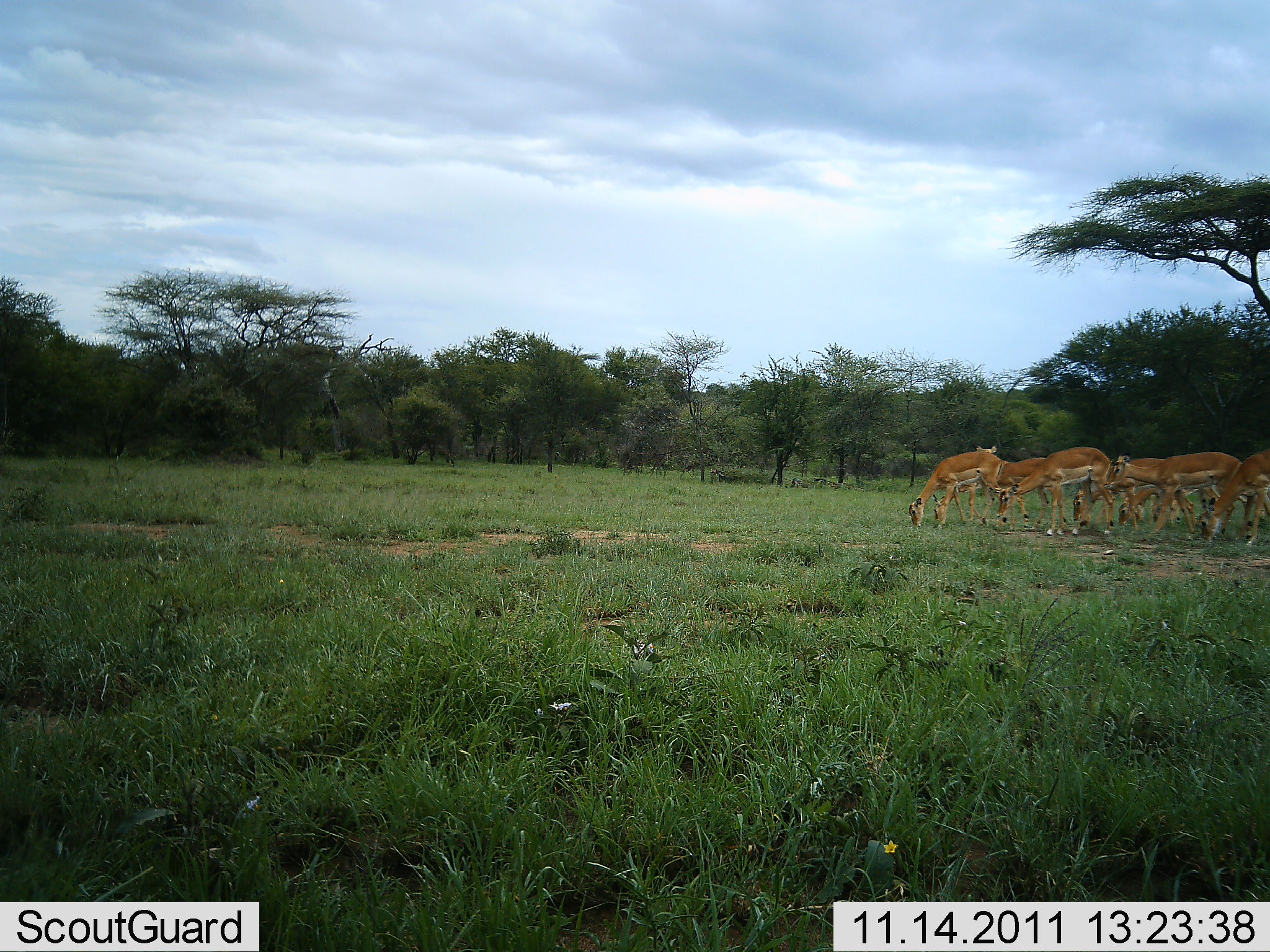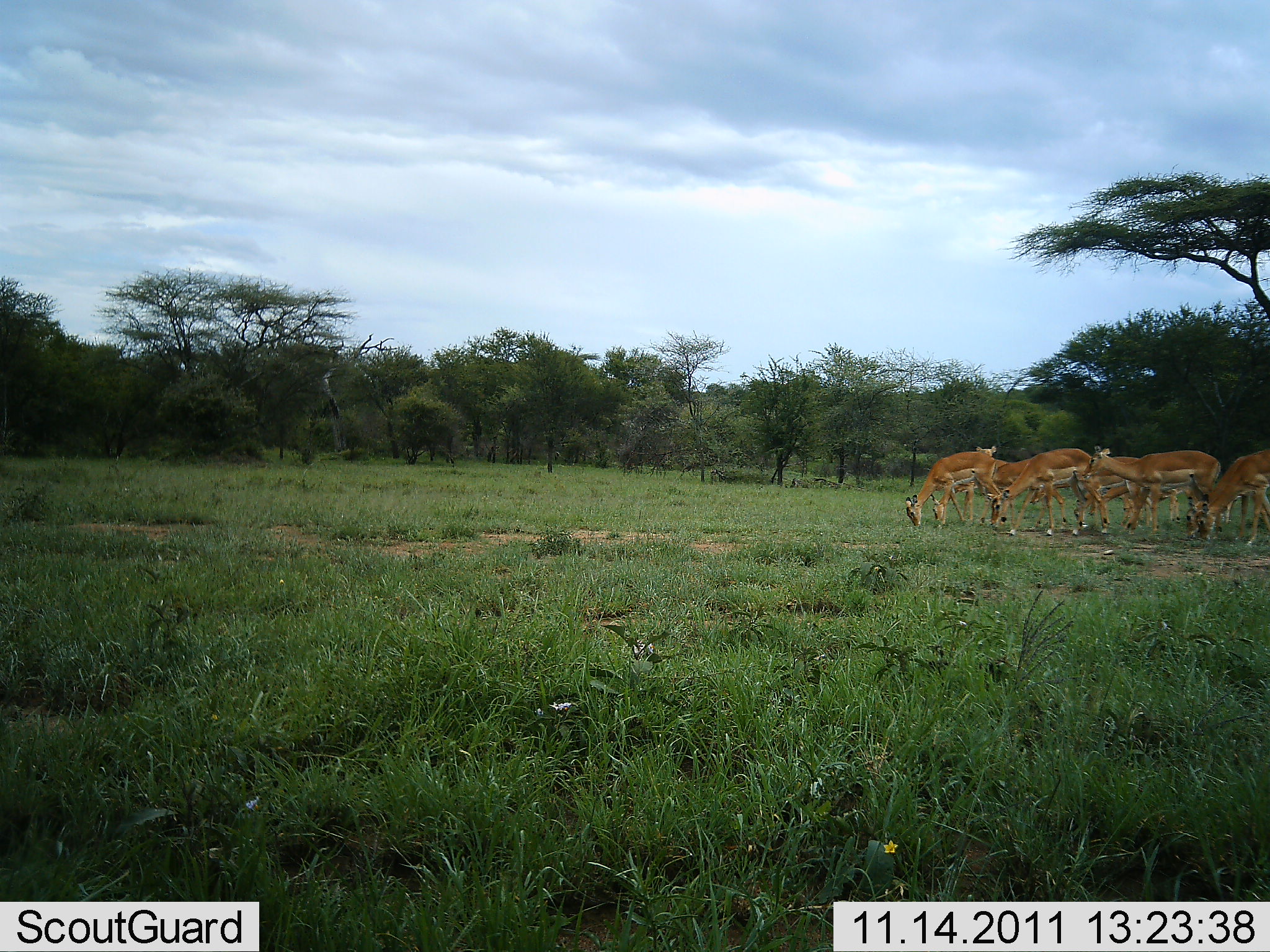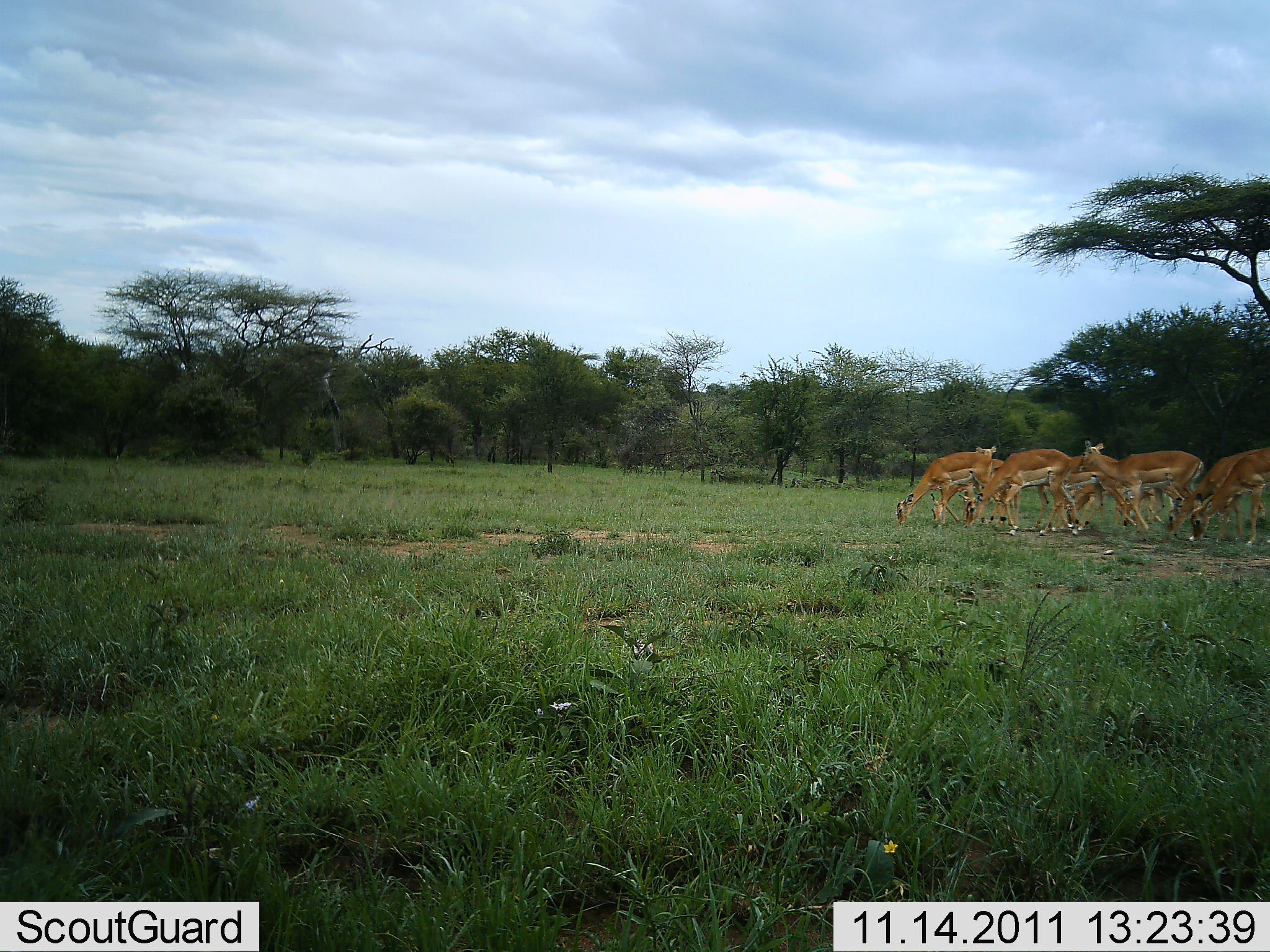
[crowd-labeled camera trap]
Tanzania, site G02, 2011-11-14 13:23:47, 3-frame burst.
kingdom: Animalia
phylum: Chordata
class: Mammalia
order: Artiodactyla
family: Bovidae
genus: Nanger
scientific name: Nanger granti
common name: grant's gazelle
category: gazellegrants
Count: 8.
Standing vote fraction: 10%.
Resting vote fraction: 0%.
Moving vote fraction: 20%.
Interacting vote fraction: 0%.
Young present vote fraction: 0%.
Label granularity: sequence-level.